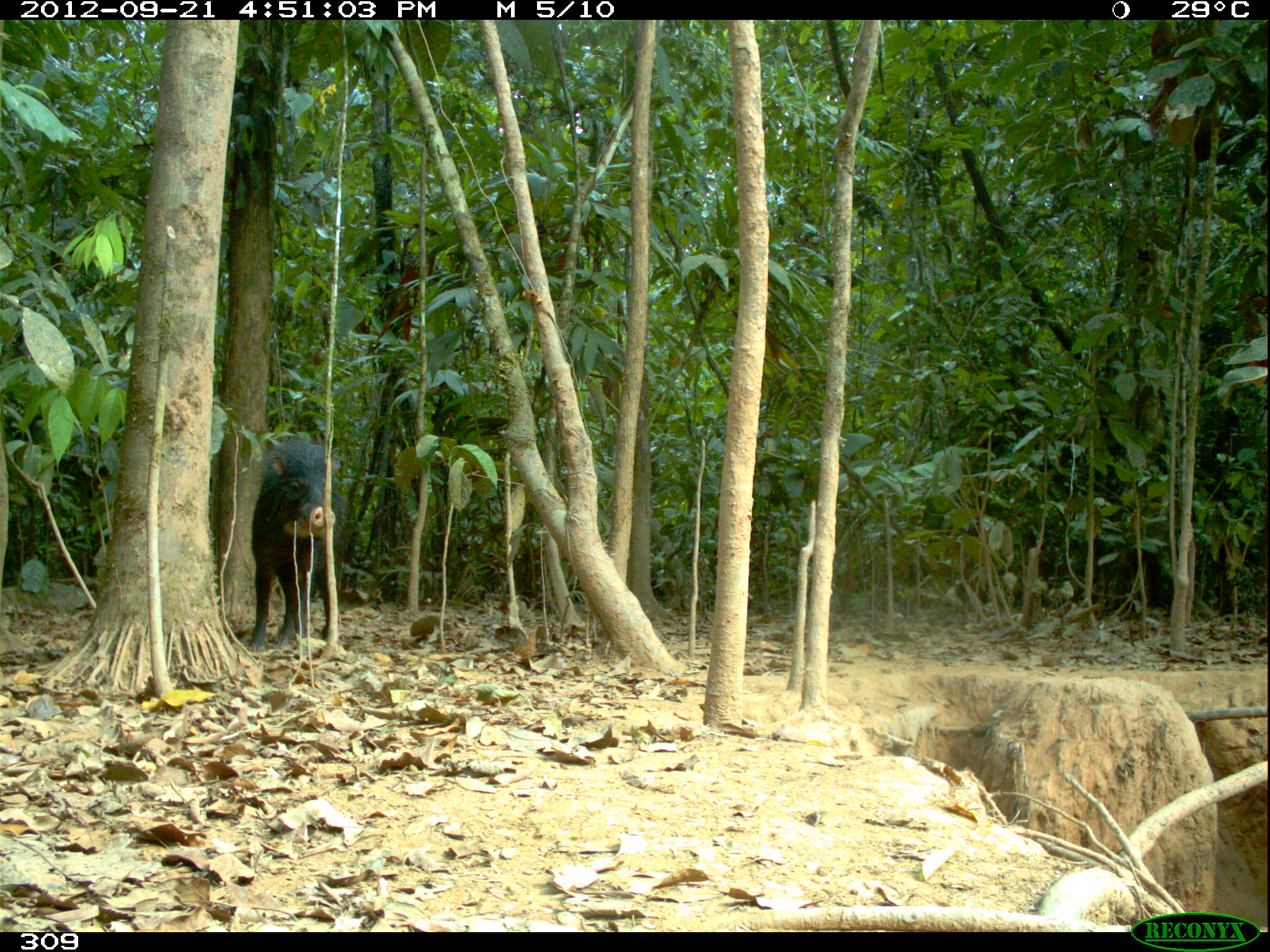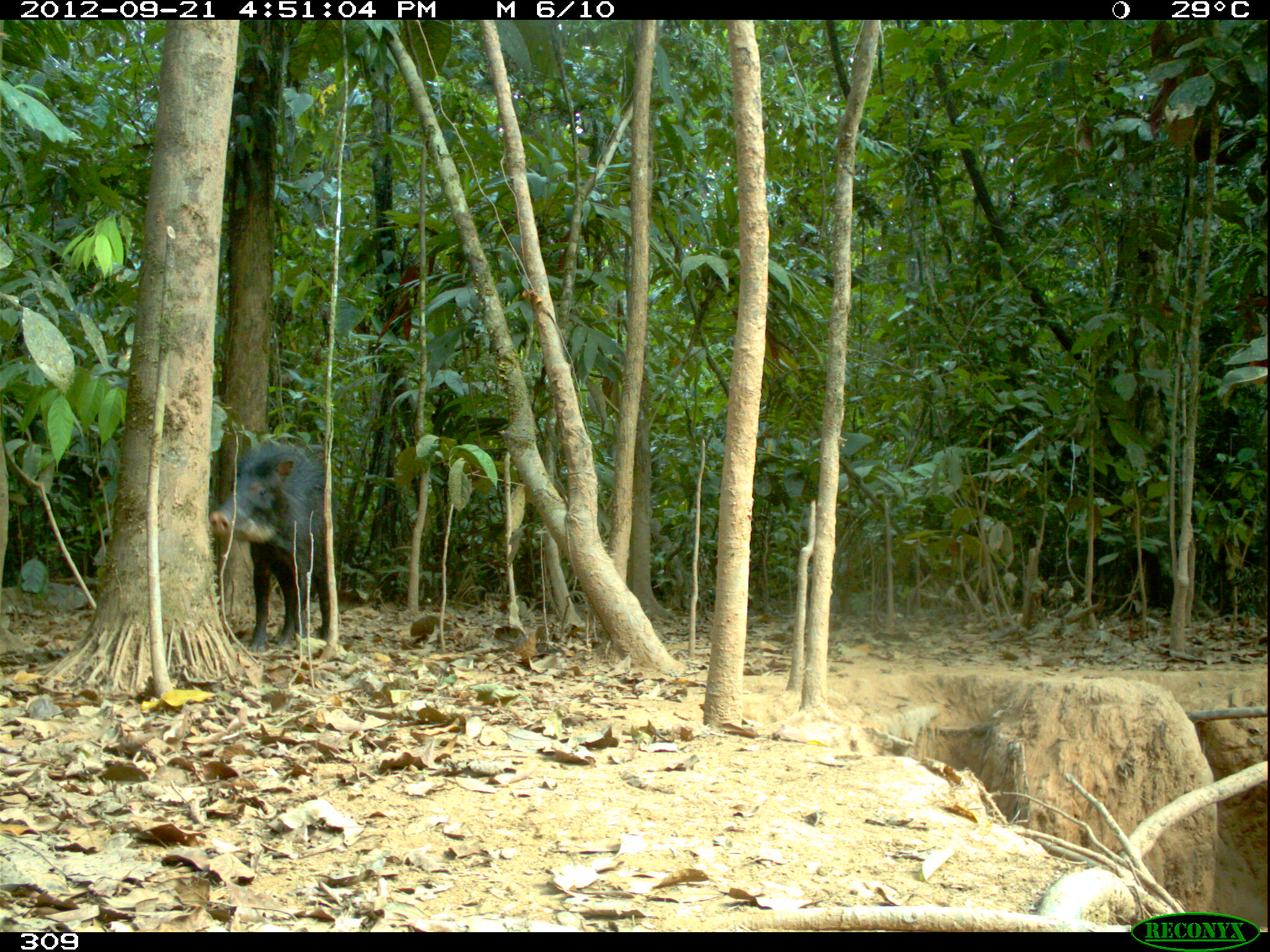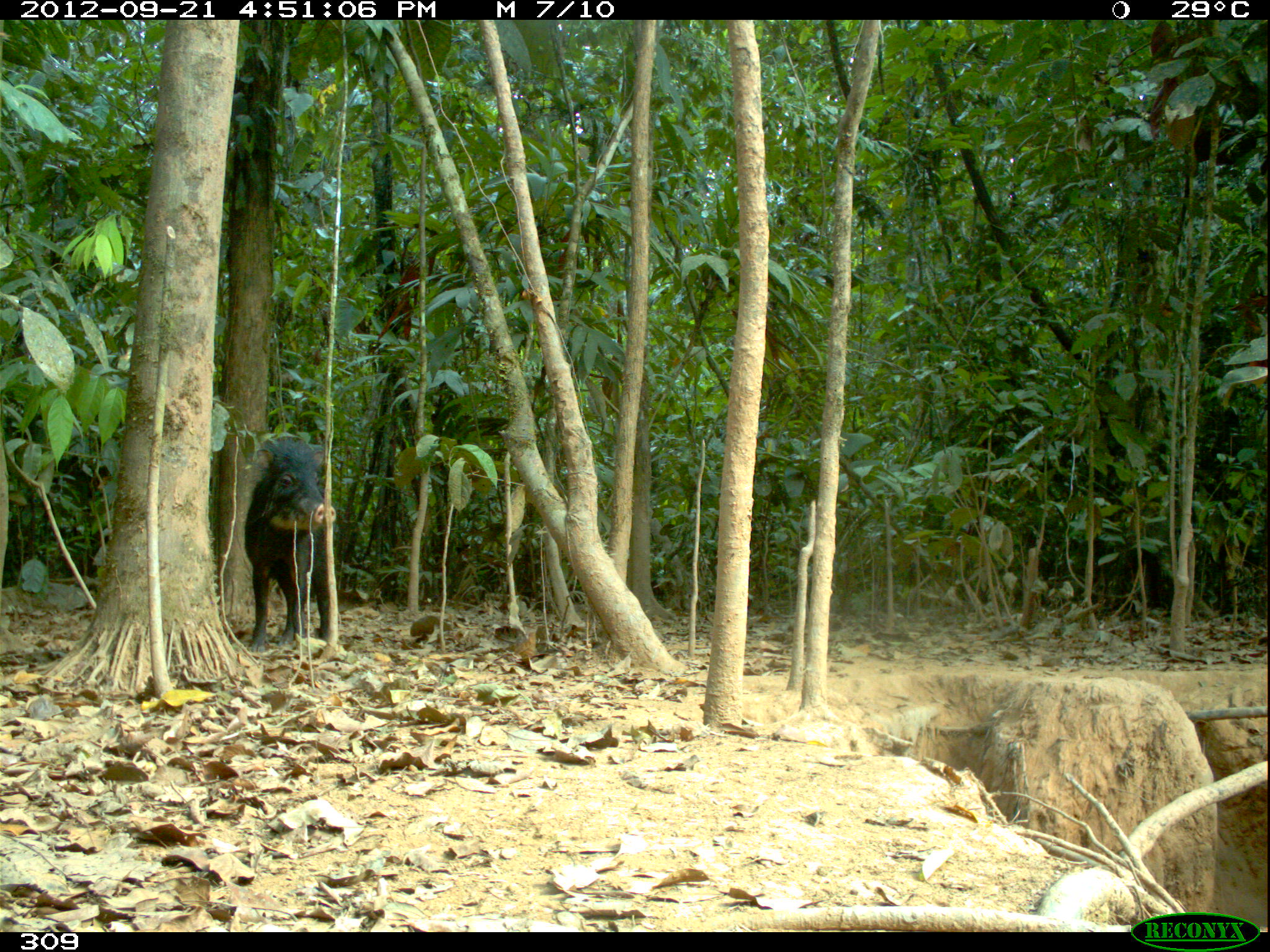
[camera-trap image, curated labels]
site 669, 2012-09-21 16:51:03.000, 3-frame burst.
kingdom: Animalia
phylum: Chordata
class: Mammalia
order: Artiodactyla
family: Tayassuidae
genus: Tayassu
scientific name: Tayassu pecari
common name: white-lipped peccary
Tayassu pecari (white-lipped peccary).